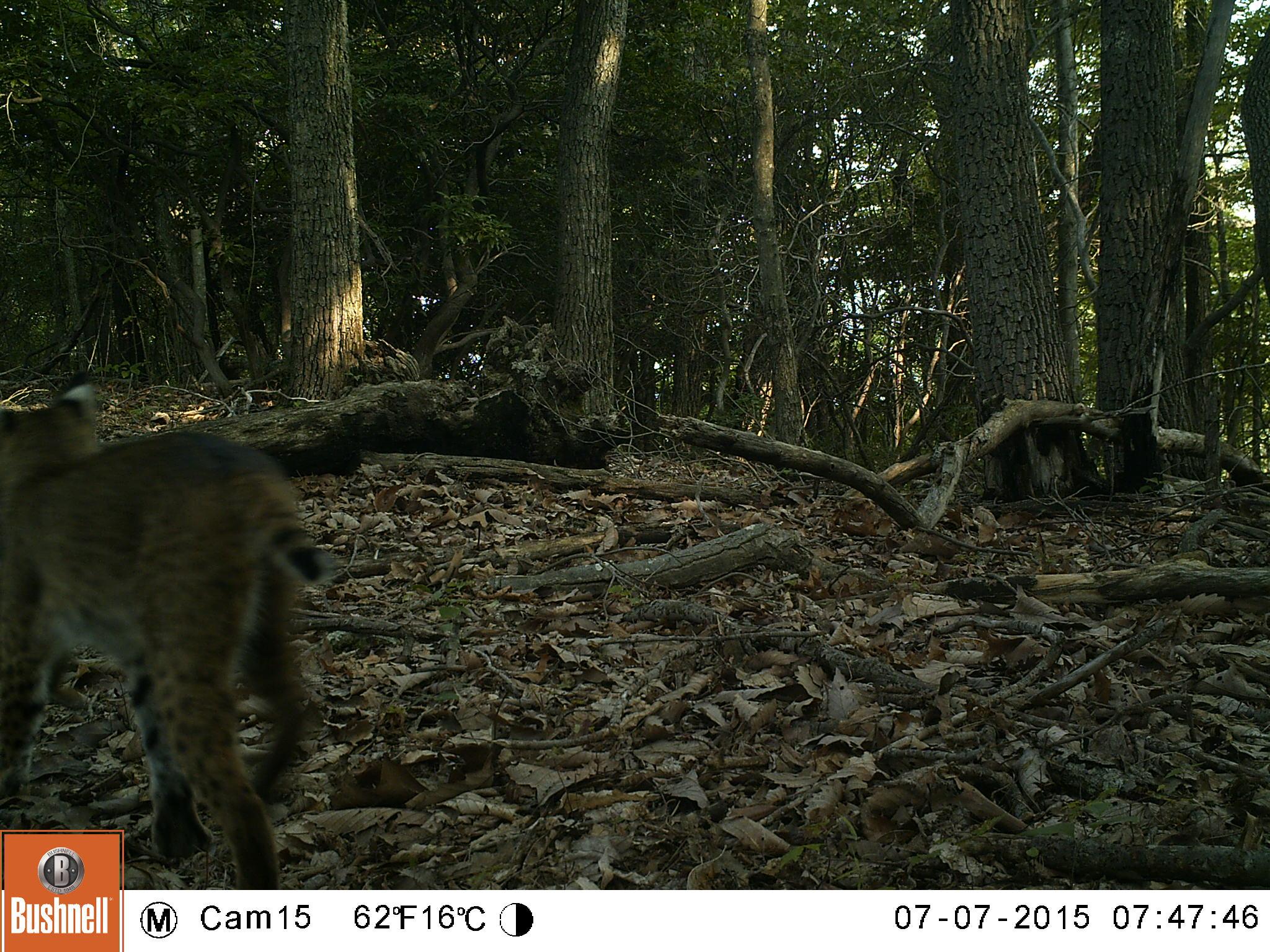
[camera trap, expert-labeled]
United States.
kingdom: Animalia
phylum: Chordata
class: Mammalia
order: Carnivora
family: Felidae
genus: Lynx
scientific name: Lynx rufus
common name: bobcat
Bobcat (Lynx rufus).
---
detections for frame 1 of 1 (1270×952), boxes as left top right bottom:
Bobcat: 6 383 311 877